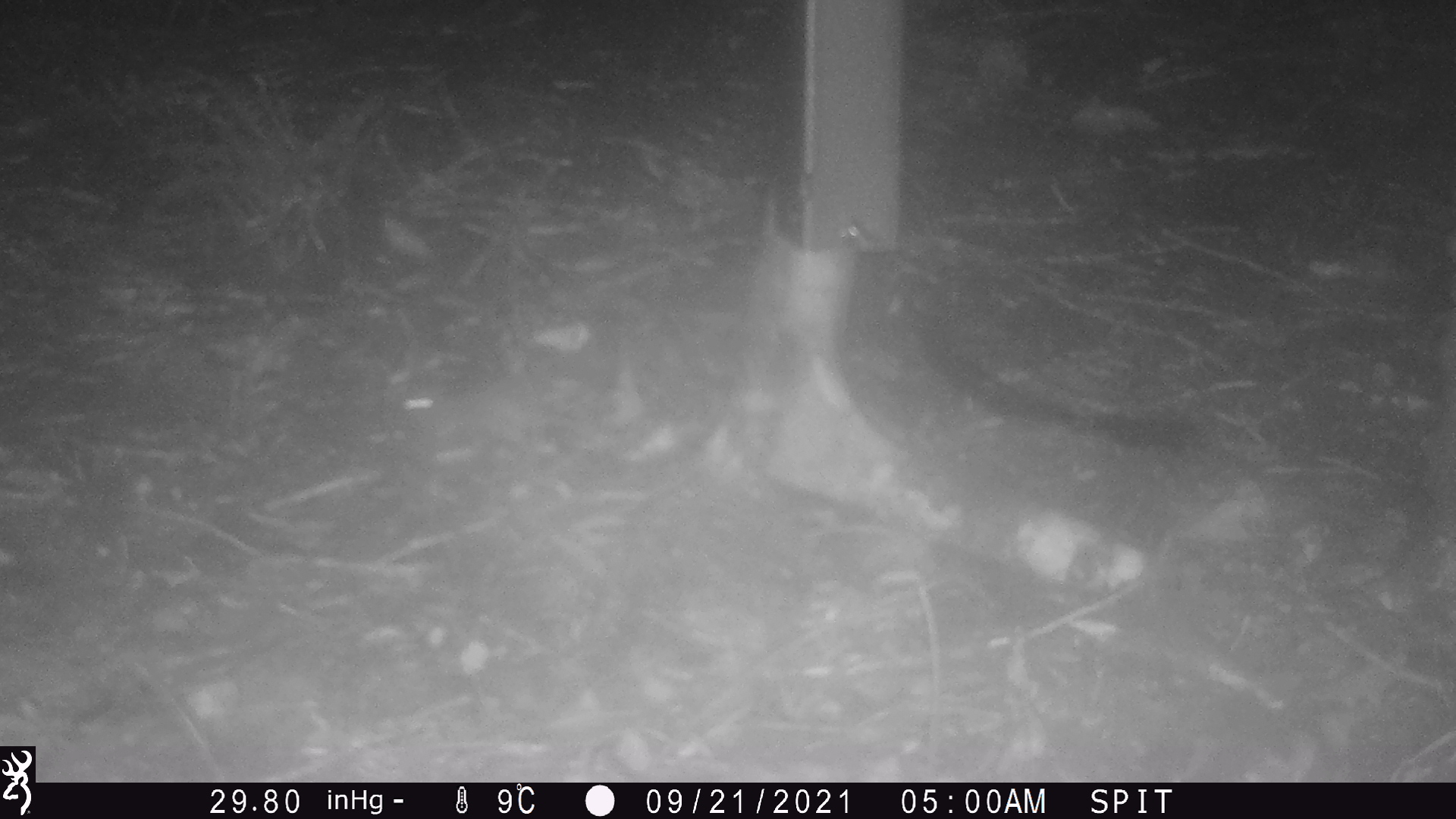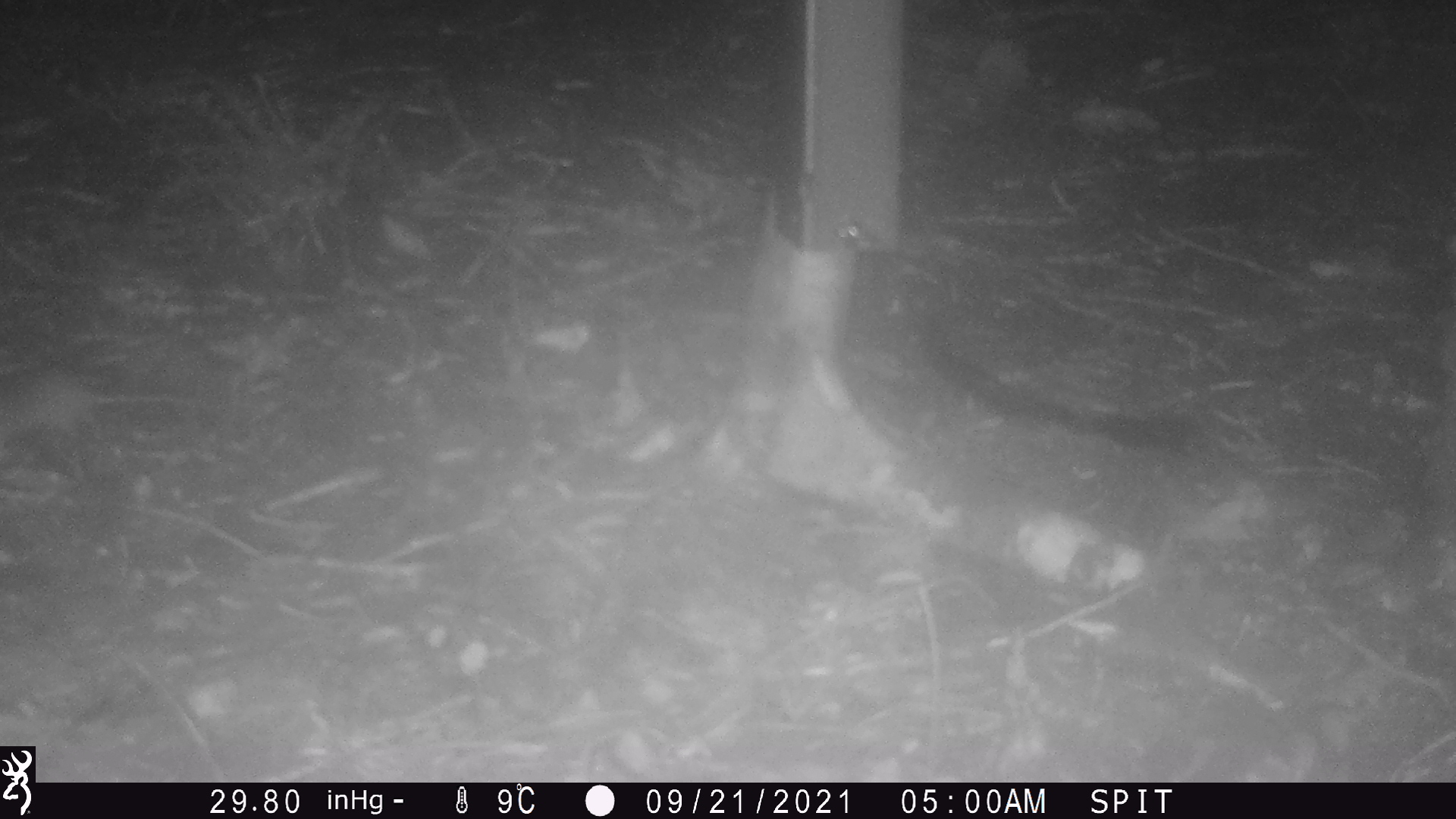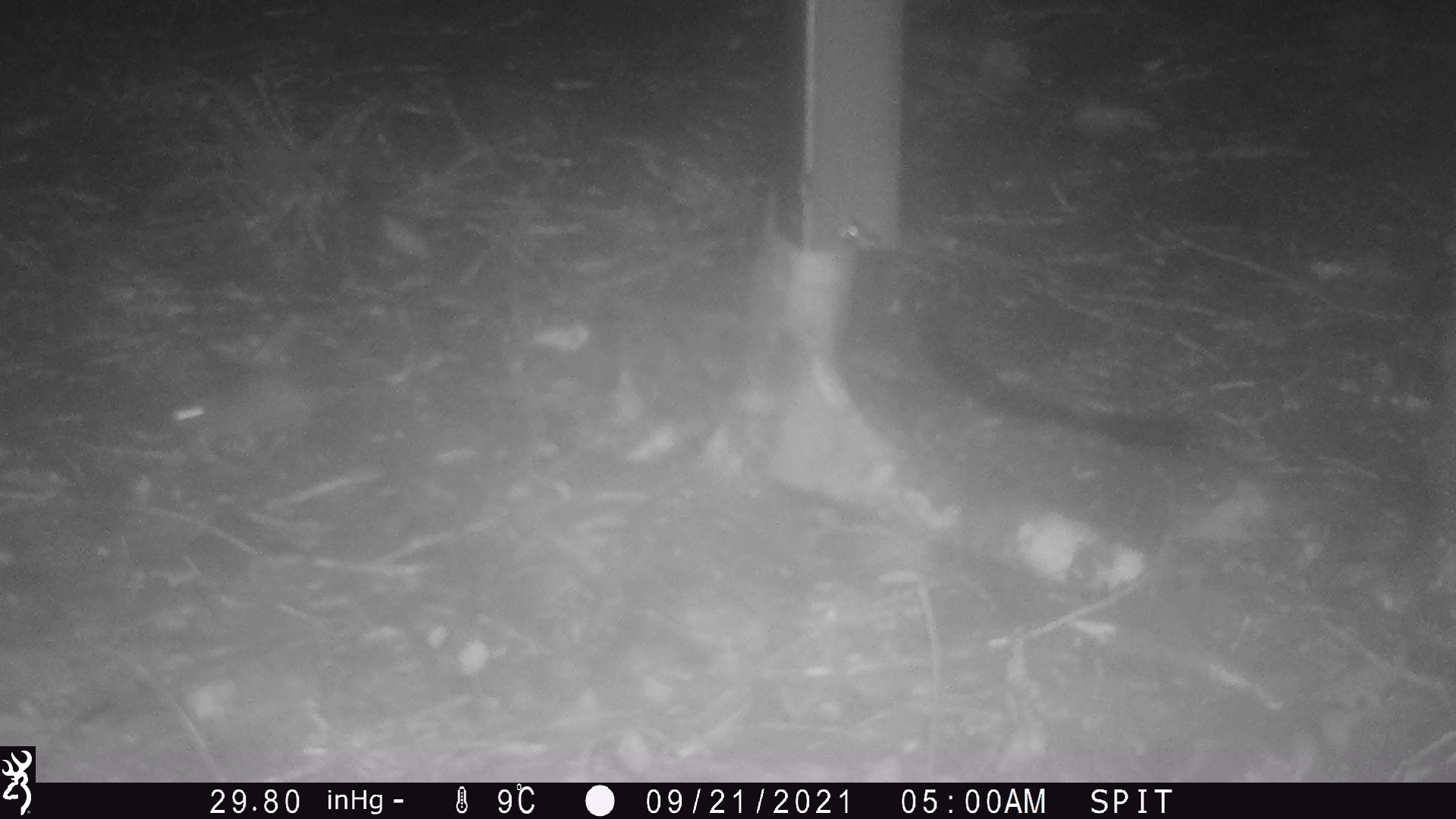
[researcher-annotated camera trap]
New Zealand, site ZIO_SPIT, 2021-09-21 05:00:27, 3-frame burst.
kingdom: Animalia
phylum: Chordata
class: Mammalia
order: Rodentia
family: Muridae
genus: Mus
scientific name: Mus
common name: mouse